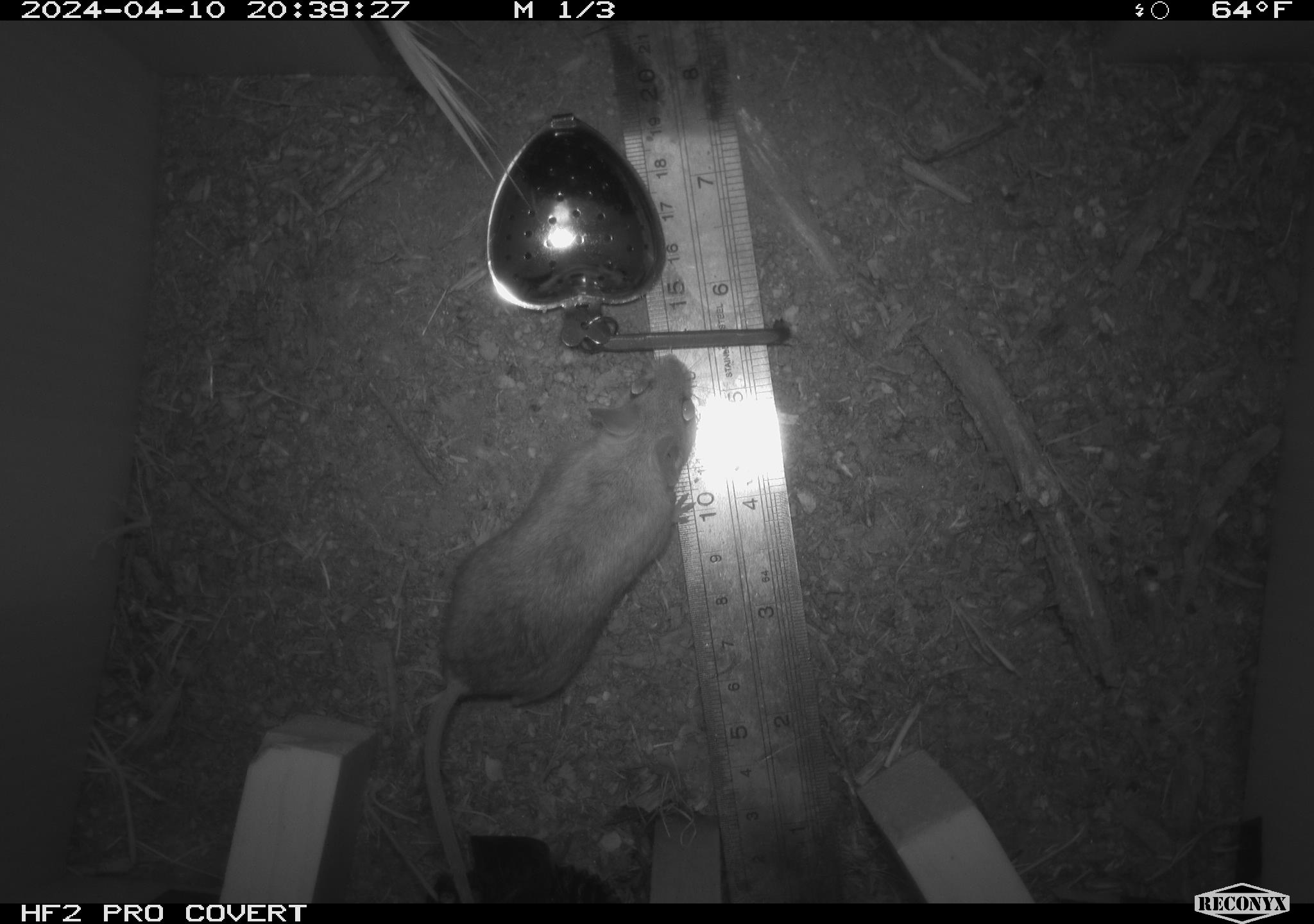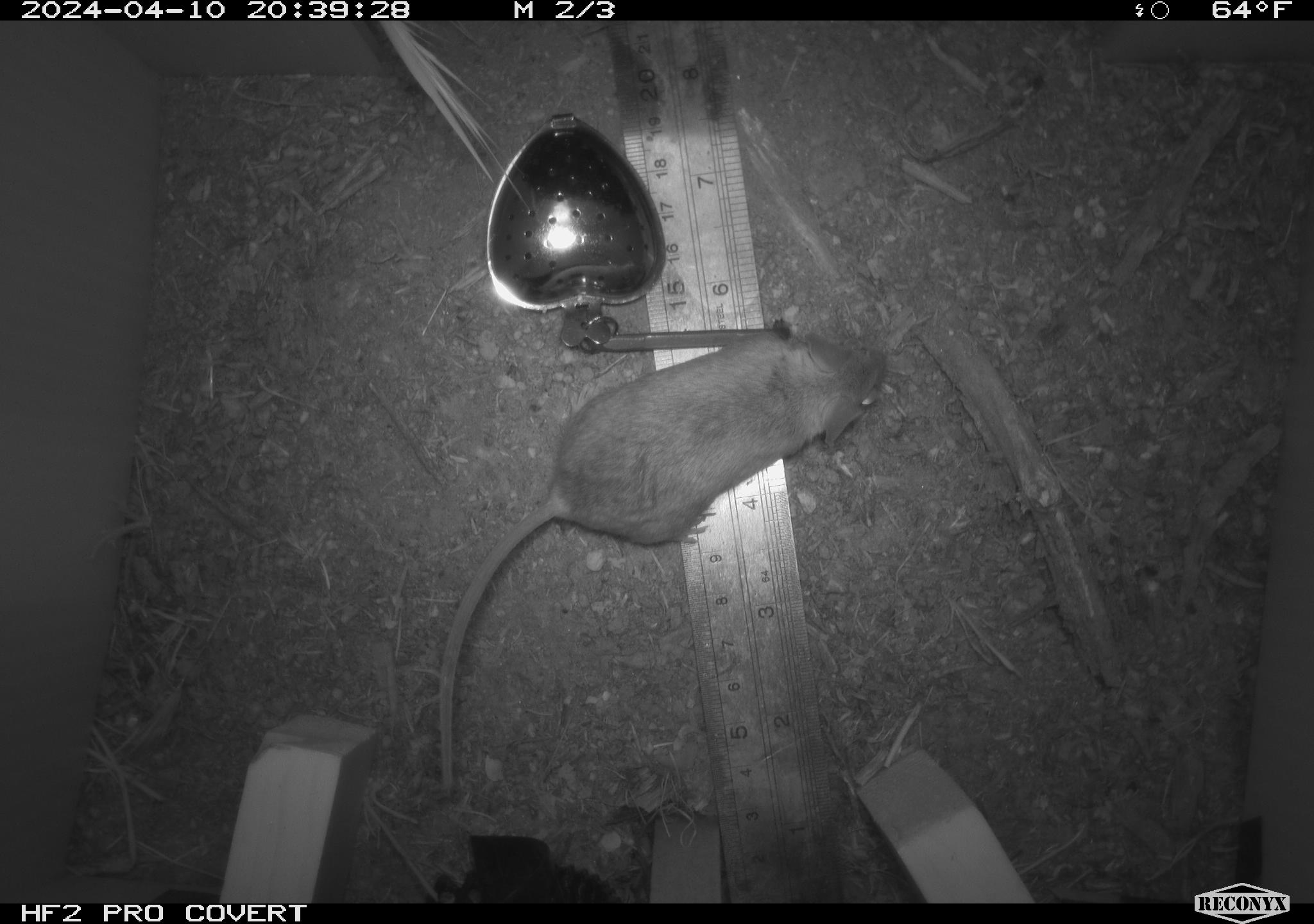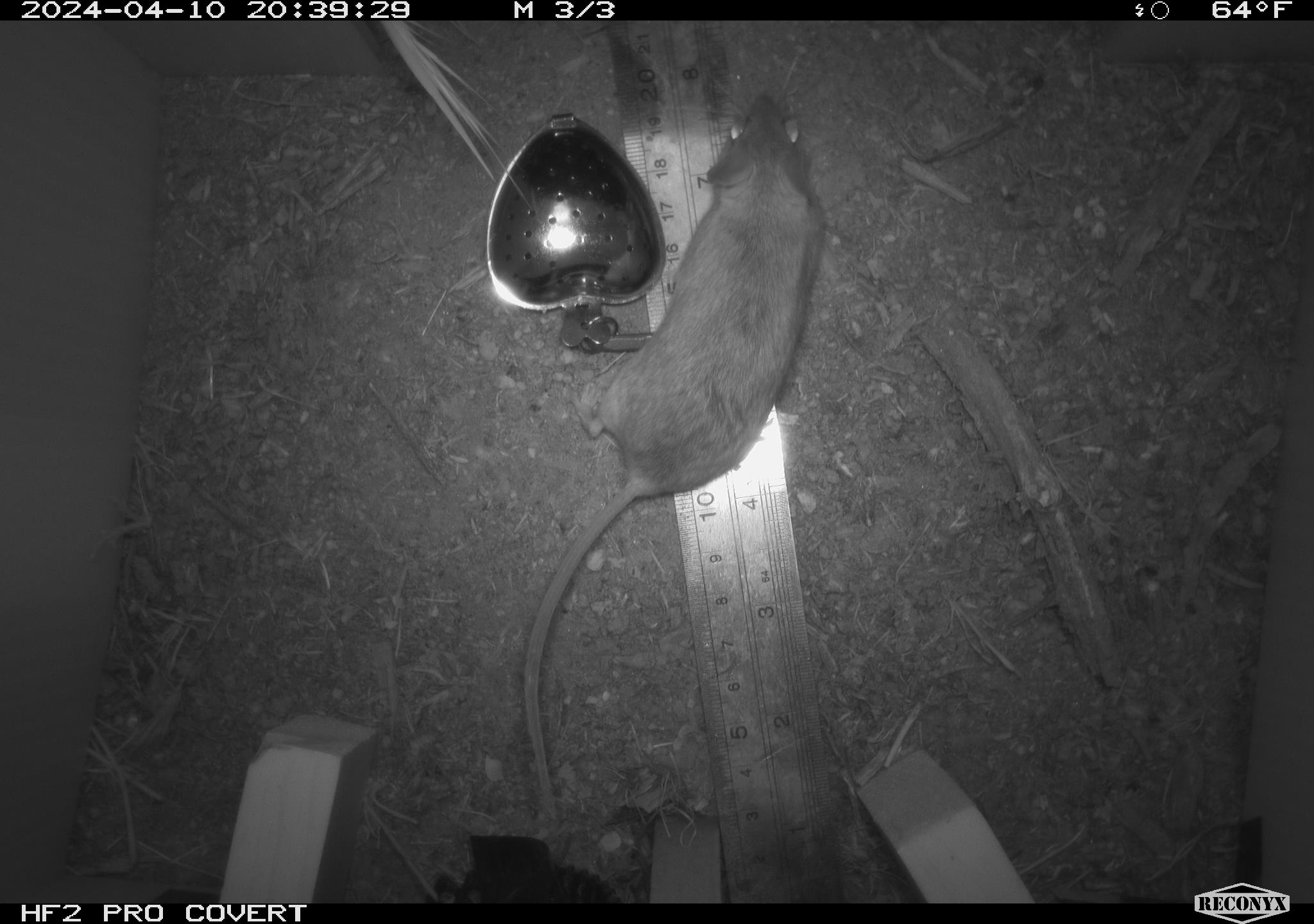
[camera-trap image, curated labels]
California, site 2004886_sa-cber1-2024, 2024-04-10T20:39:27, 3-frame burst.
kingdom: Animalia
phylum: Chordata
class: Mammalia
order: Rodentia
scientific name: Rodentia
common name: mouse species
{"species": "mouse species (Rodentia)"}